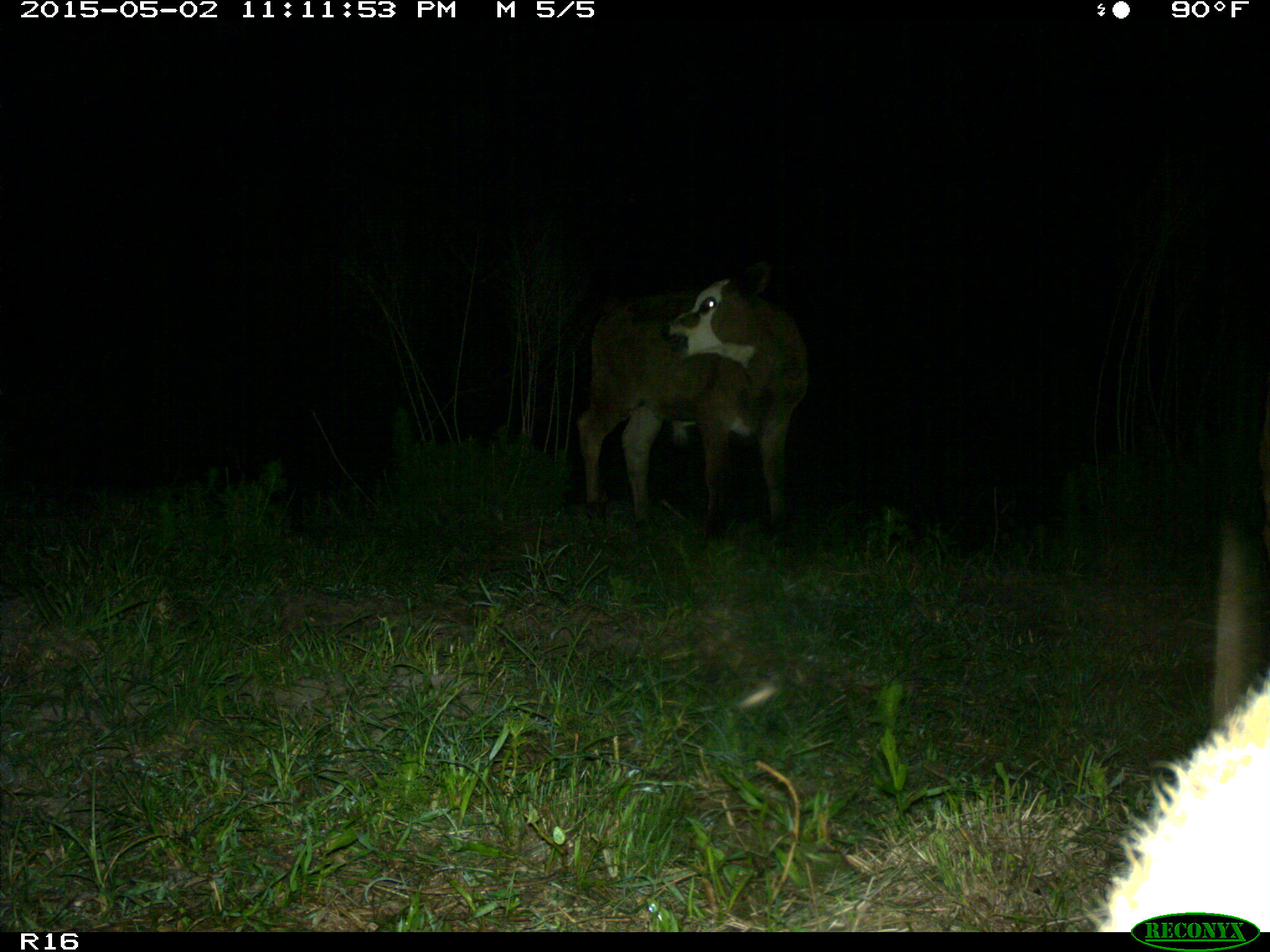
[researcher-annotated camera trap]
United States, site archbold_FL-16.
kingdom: Animalia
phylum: Chordata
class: Mammalia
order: Artiodactyla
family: Bovidae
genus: Bos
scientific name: Bos taurus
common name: domestic cow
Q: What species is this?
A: Bos taurus (domestic cow).